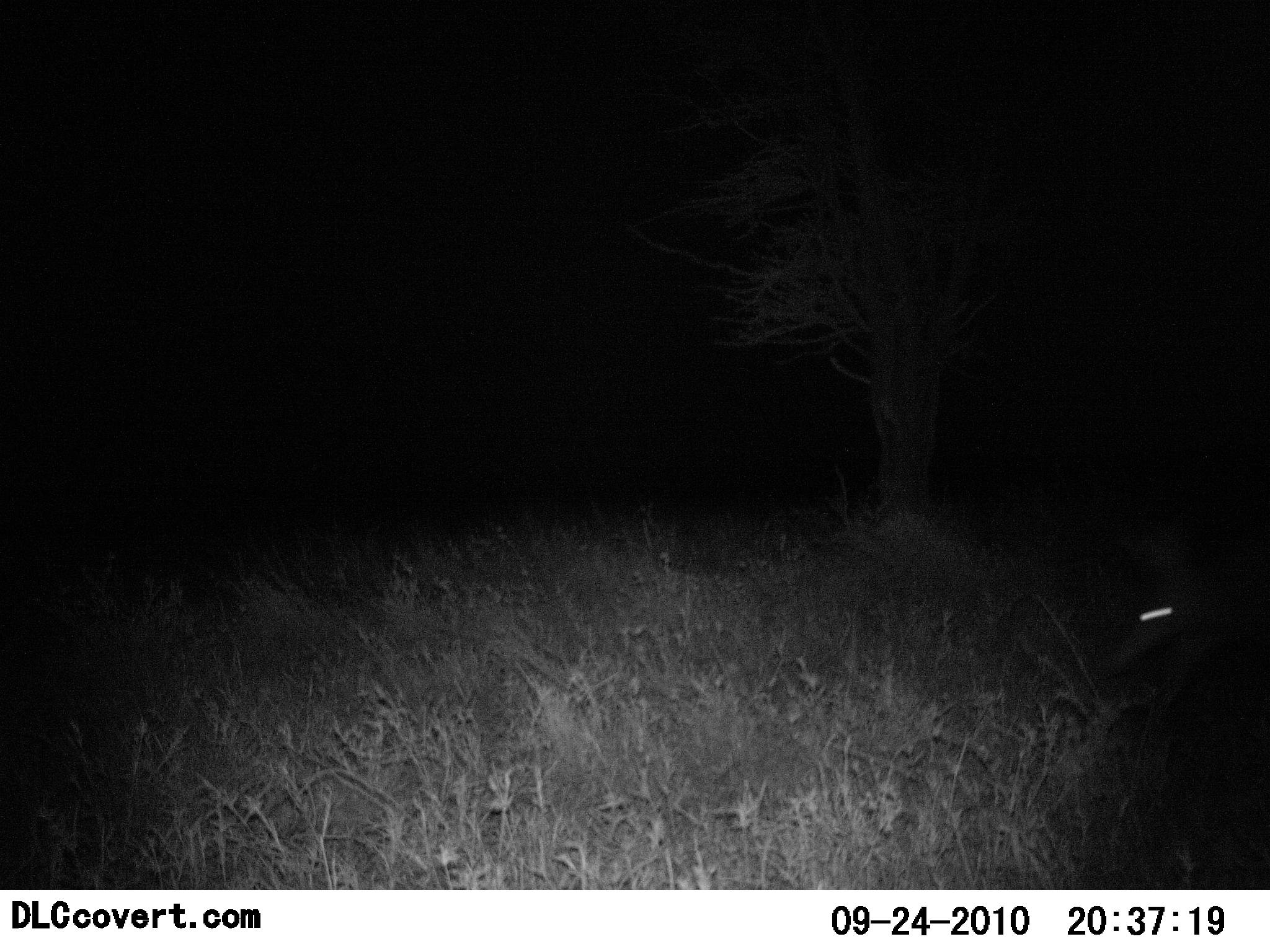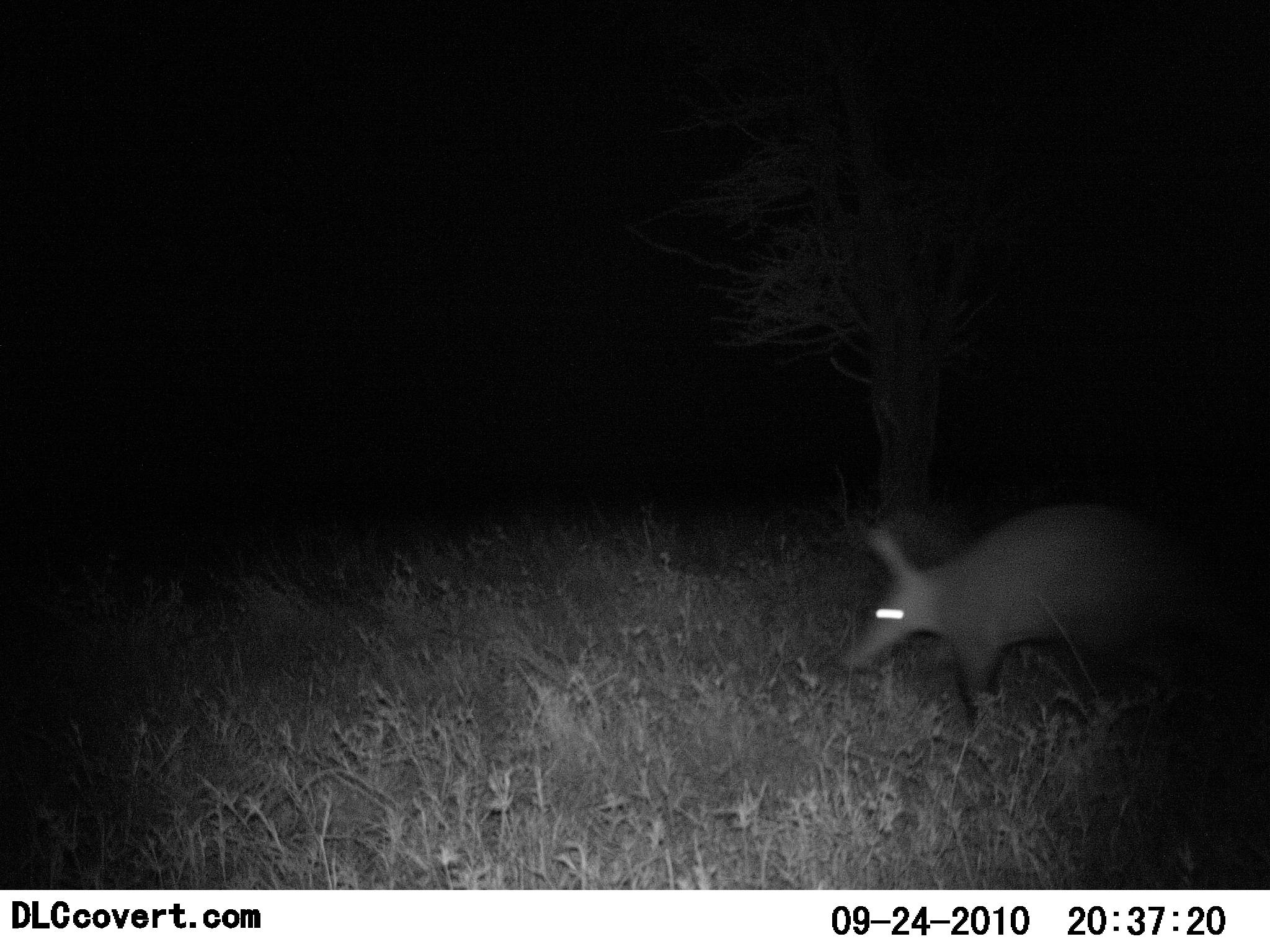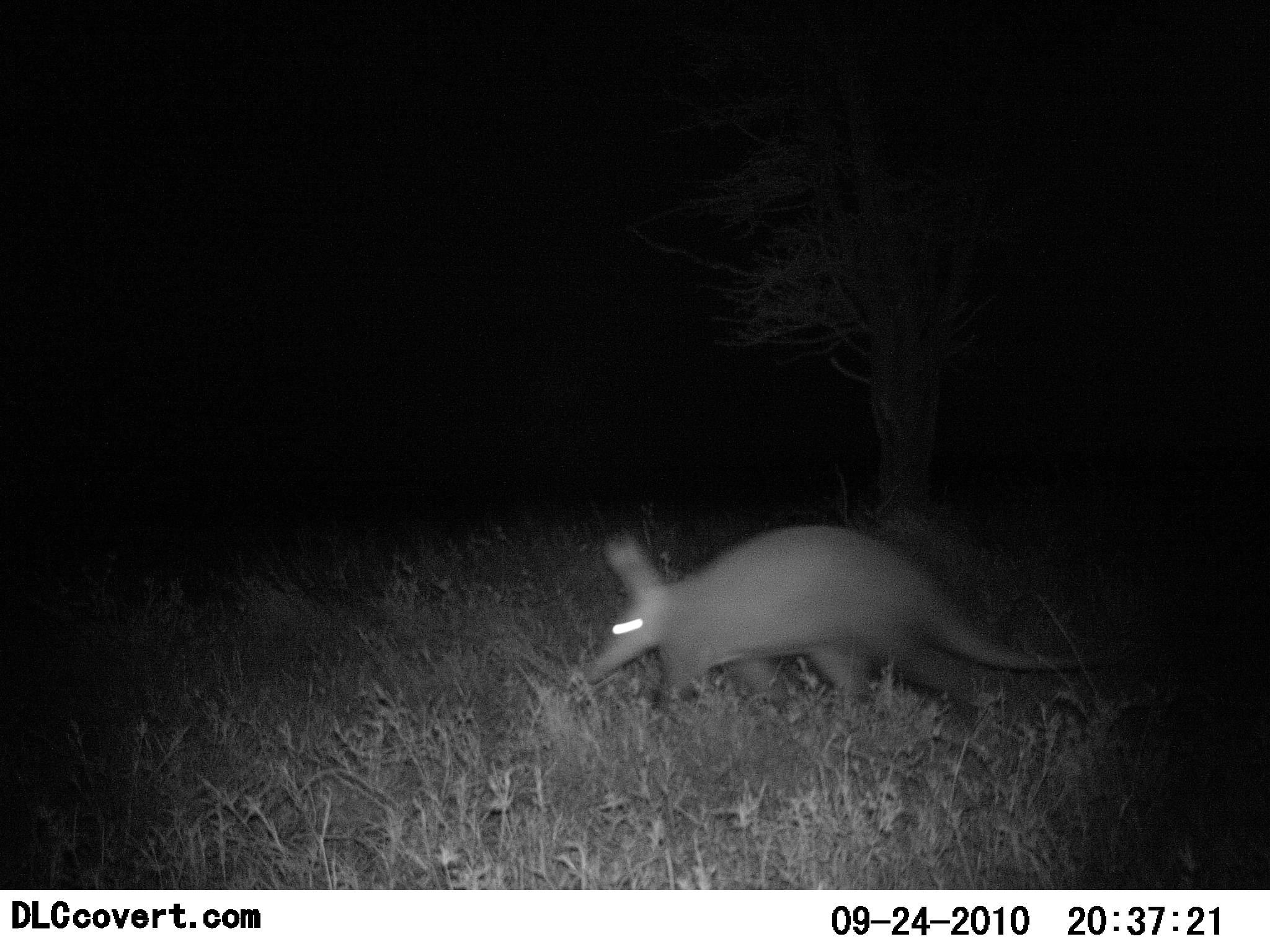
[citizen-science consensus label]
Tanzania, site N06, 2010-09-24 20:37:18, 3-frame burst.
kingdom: Animalia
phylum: Chordata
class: Mammalia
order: Tubulidentata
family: Orycteropodidae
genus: Orycteropus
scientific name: Orycteropus afer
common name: aardvark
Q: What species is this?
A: Aardvark (Orycteropus afer).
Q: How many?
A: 1.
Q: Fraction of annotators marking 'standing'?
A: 8%.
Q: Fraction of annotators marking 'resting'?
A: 0%.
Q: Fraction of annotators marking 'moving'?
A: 92%.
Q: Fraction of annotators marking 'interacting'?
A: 0%.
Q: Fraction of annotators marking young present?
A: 0%.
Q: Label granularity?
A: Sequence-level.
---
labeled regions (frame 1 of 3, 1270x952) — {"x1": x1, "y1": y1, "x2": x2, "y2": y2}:
animal: {"x1": 1086, "y1": 495, "x2": 1270, "y2": 730}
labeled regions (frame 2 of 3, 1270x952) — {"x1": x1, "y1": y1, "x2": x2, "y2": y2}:
animal: {"x1": 835, "y1": 491, "x2": 1270, "y2": 746}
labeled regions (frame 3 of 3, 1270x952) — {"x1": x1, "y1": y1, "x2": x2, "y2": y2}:
animal: {"x1": 582, "y1": 525, "x2": 1110, "y2": 721}